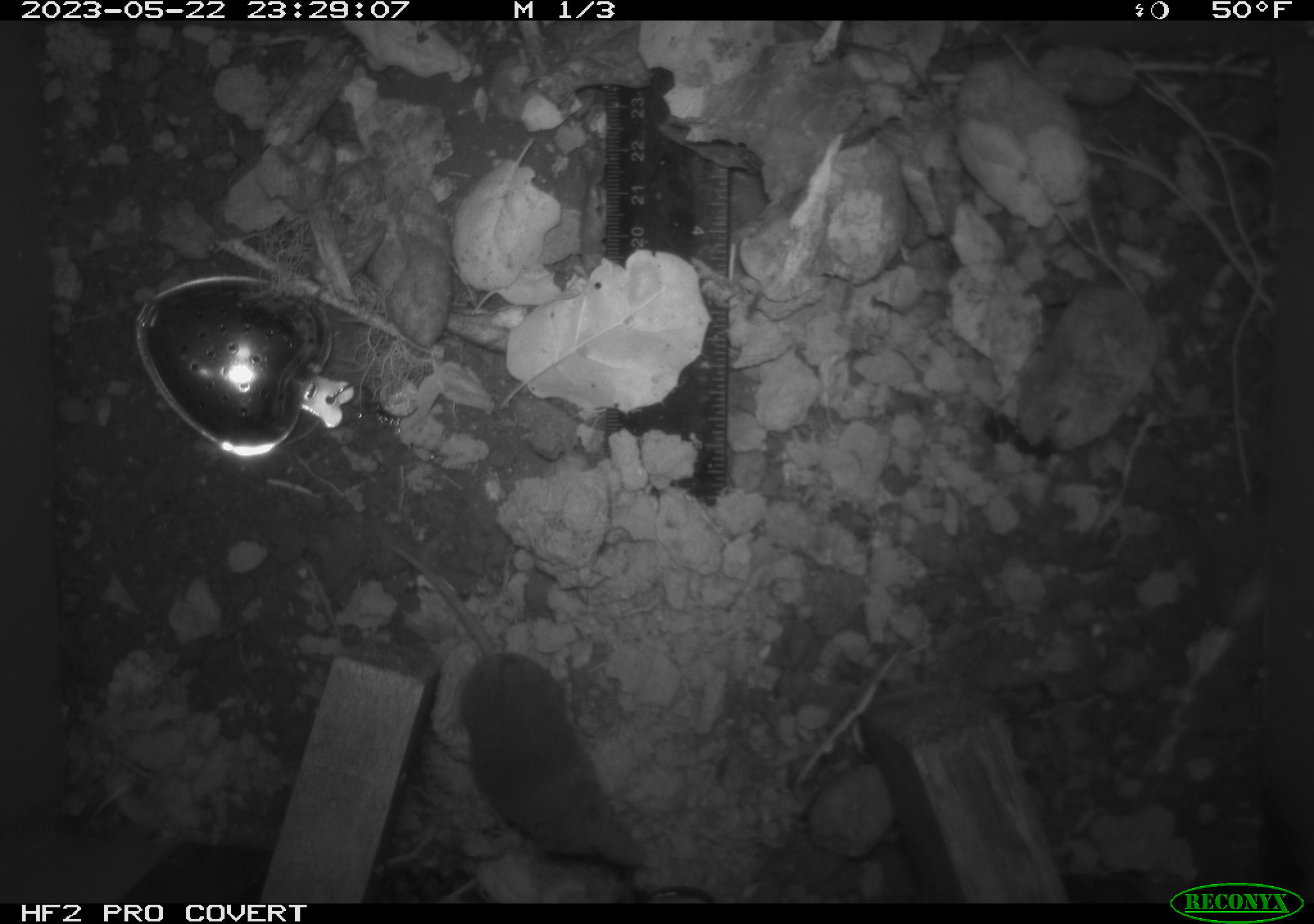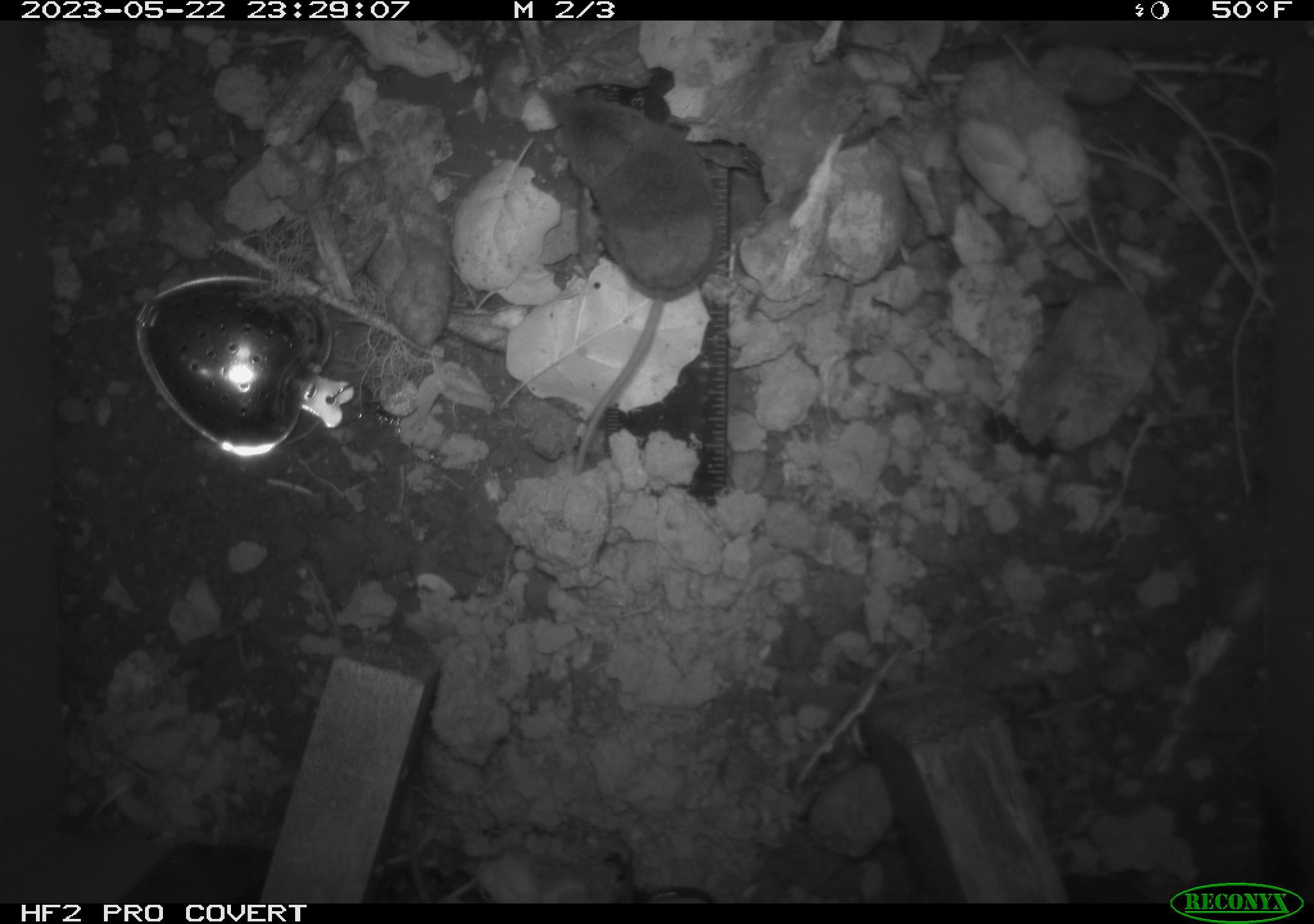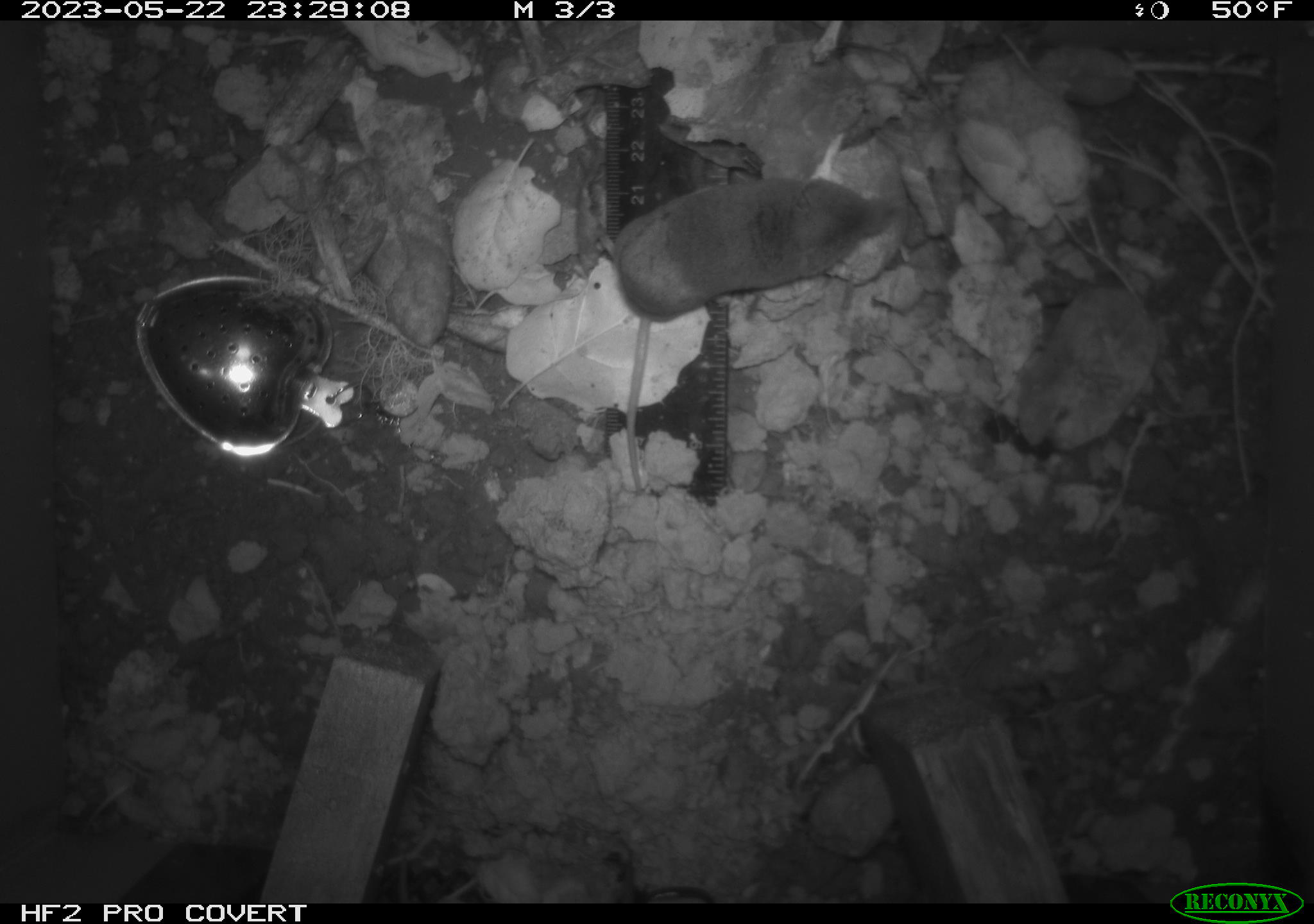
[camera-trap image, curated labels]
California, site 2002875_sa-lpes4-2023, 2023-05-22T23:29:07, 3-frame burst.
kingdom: Animalia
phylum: Chordata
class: Mammalia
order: Eulipotyphla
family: Soricidae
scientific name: Soricidae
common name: shrews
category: soricidae family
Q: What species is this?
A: Soricidae family (shrews) (Soricidae).